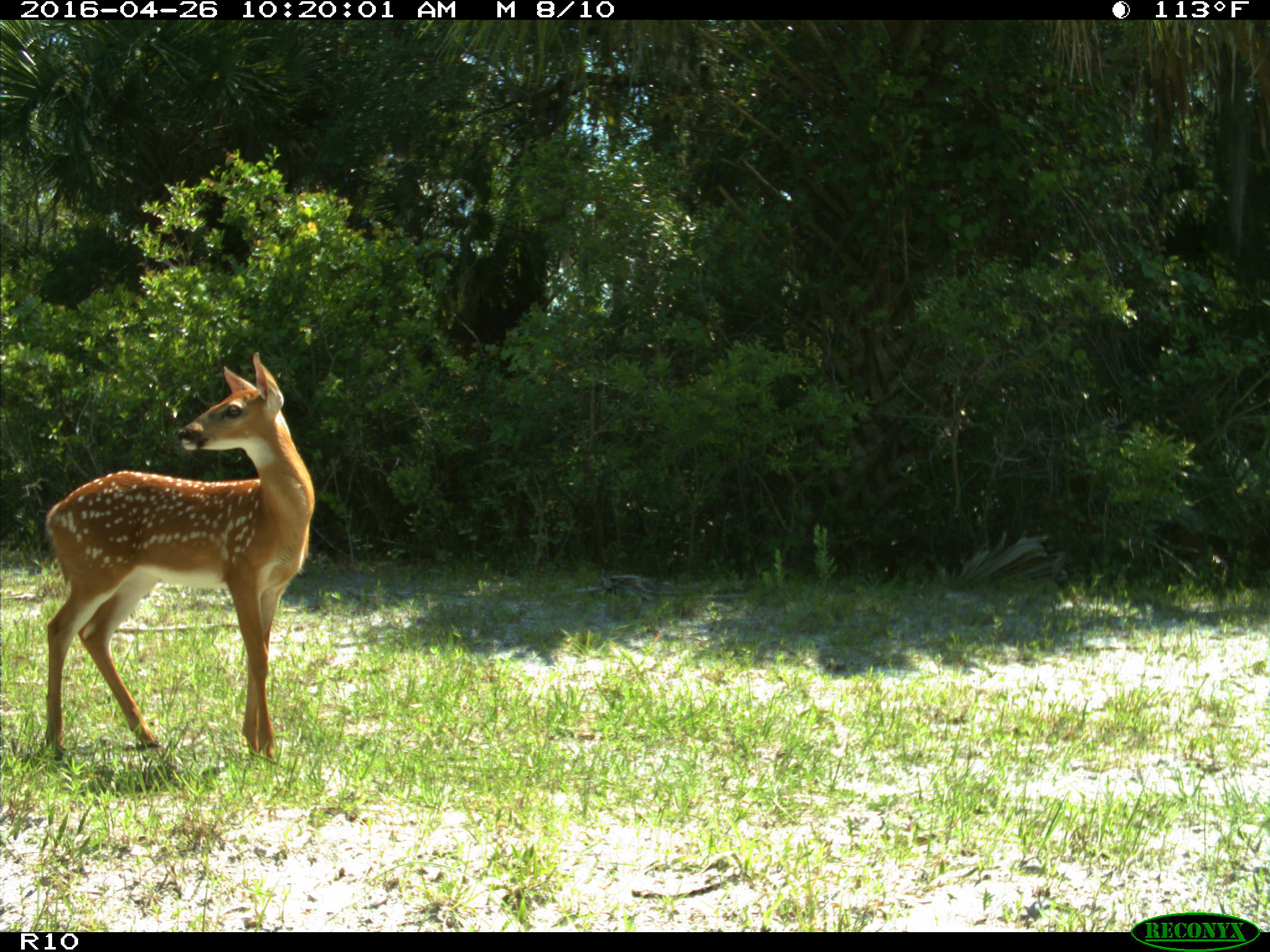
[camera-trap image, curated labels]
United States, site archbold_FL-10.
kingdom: Animalia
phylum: Chordata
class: Mammalia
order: Artiodactyla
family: Cervidae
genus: Odocoileus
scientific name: Odocoileus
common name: deer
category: unidentified deer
Unidentified deer (deer) (Odocoileus).